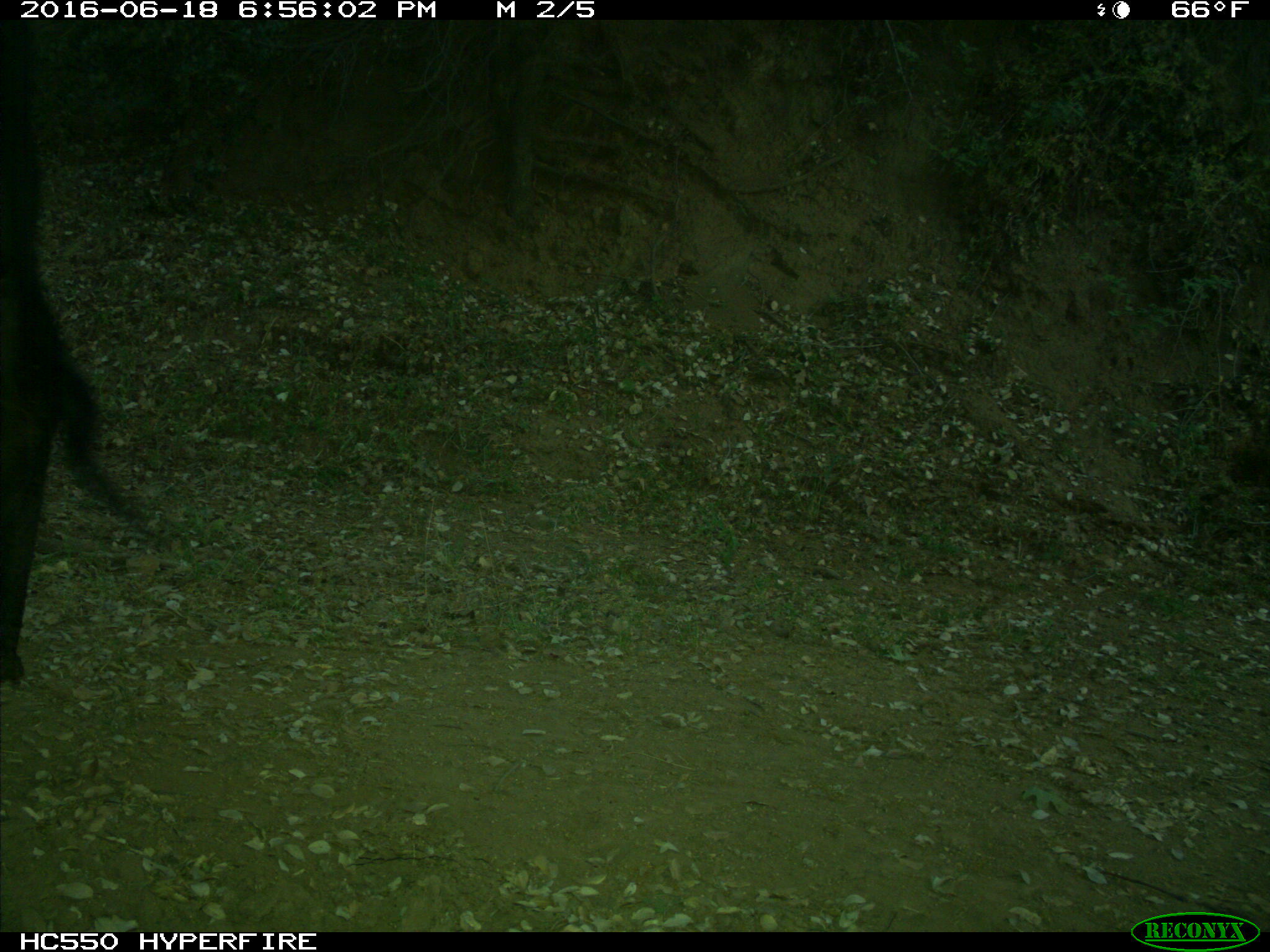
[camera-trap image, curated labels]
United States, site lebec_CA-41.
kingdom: Animalia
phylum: Chordata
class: Mammalia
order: Artiodactyla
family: Bovidae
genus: Bos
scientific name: Bos taurus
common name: domestic cow